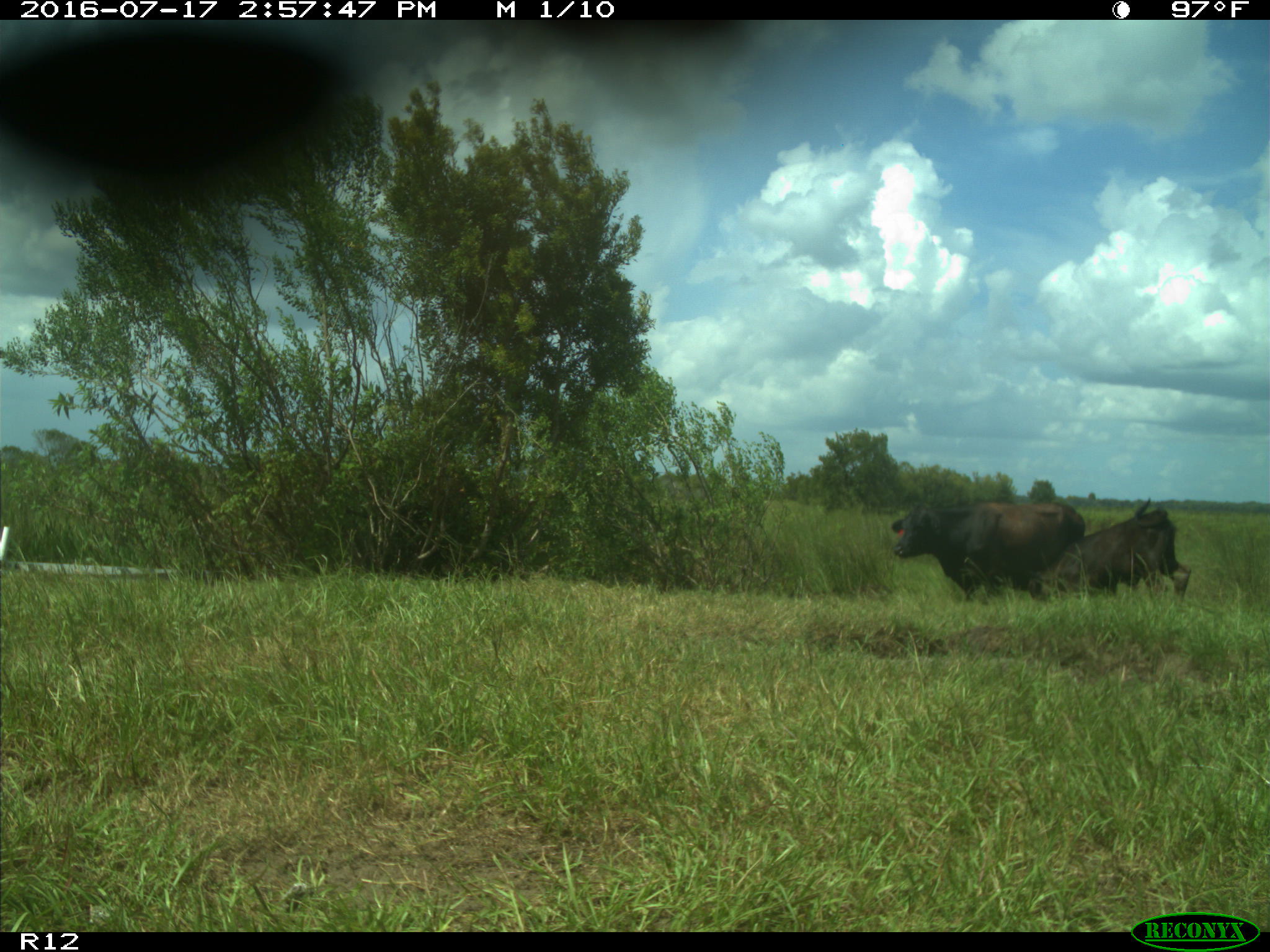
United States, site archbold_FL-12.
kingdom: Animalia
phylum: Chordata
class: Mammalia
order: Artiodactyla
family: Bovidae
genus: Bos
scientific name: Bos taurus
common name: domestic cow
Bos taurus (domestic cow).